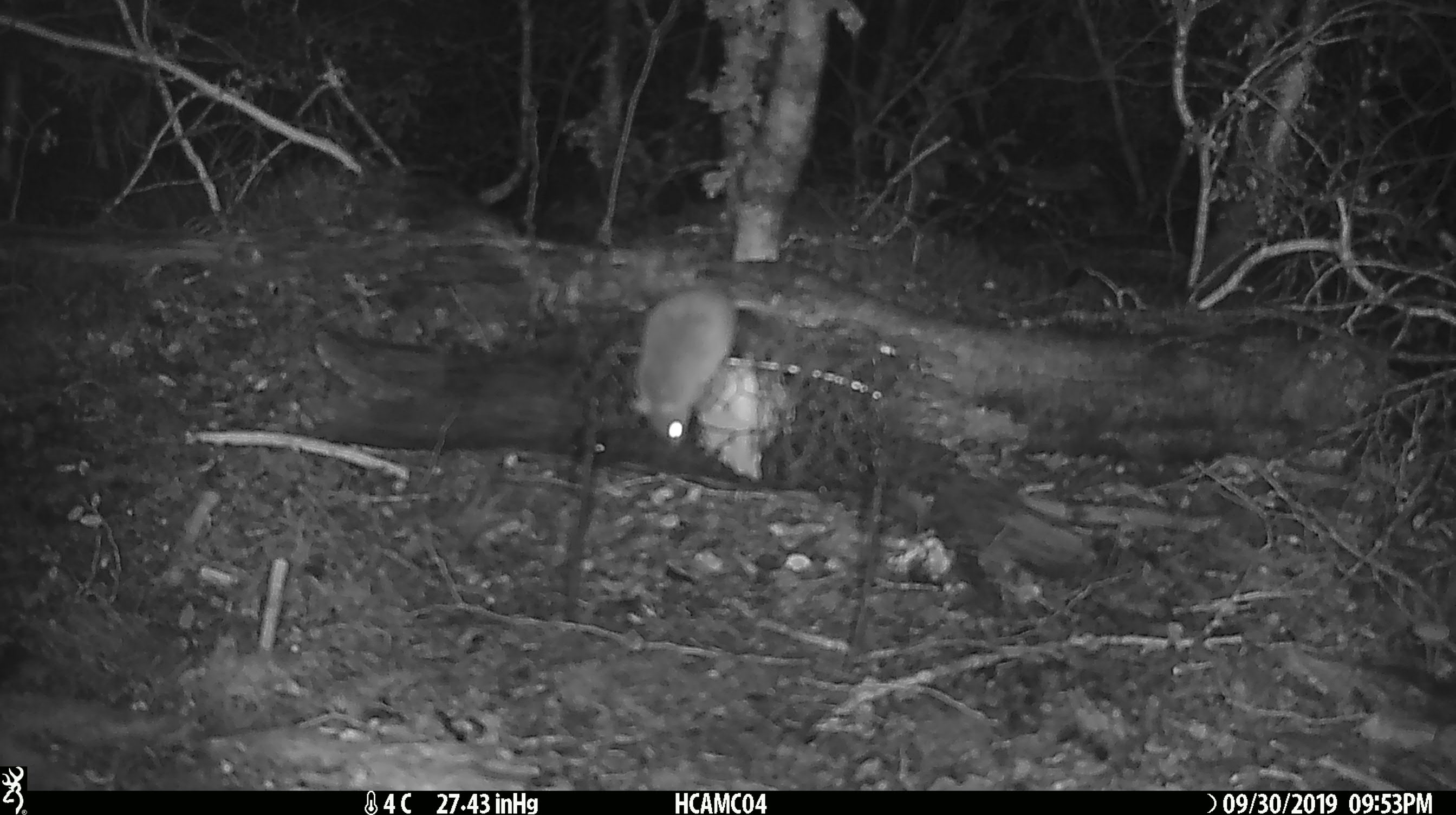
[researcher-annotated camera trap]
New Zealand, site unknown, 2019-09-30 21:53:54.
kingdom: Animalia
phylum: Chordata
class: Mammalia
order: Rodentia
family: Muridae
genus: Mus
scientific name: Mus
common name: mouse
Mouse (Mus).